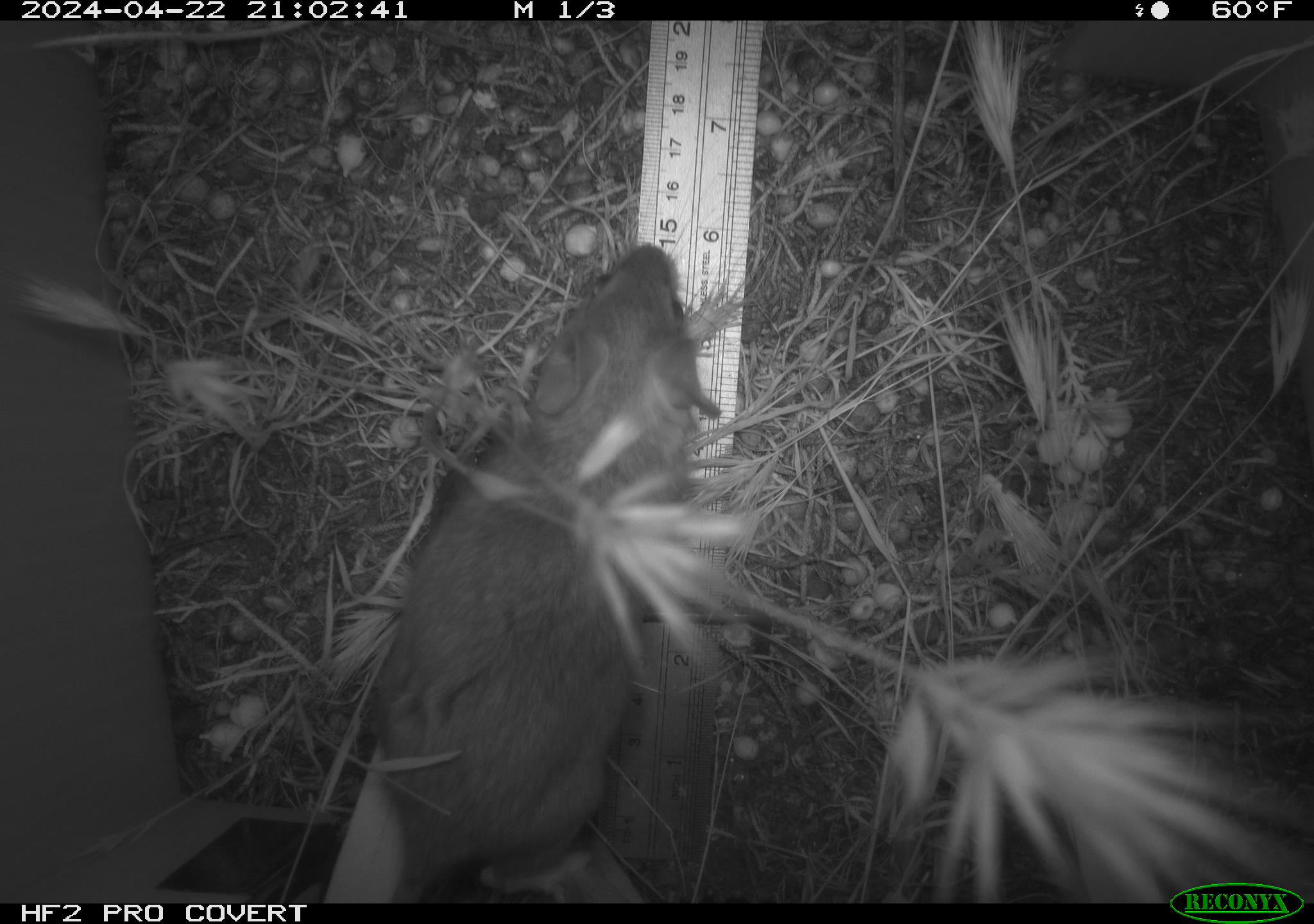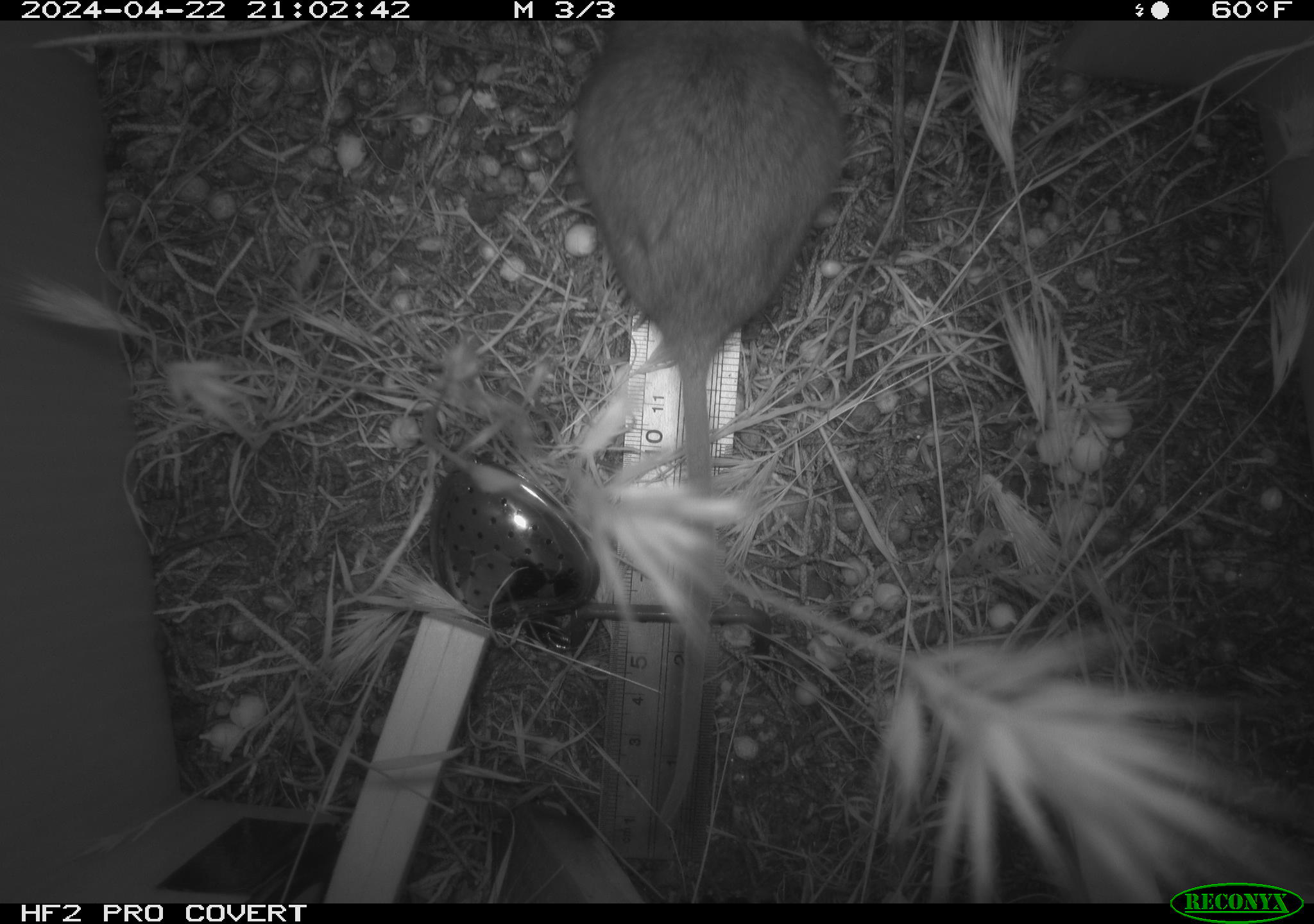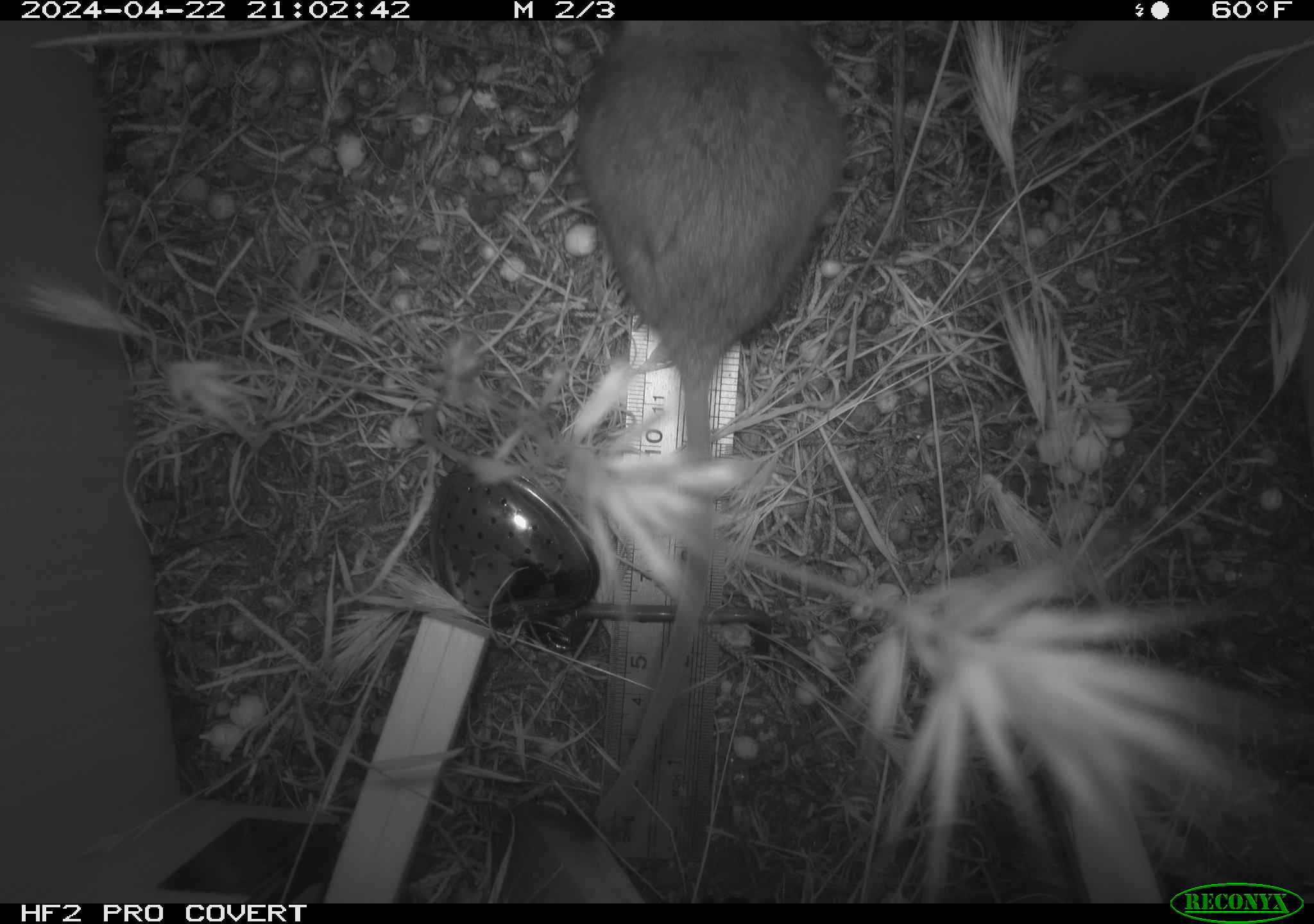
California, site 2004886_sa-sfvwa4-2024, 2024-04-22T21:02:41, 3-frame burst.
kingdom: Animalia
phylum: Chordata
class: Mammalia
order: Rodentia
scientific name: Rodentia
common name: mouse species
Mouse species (Rodentia).